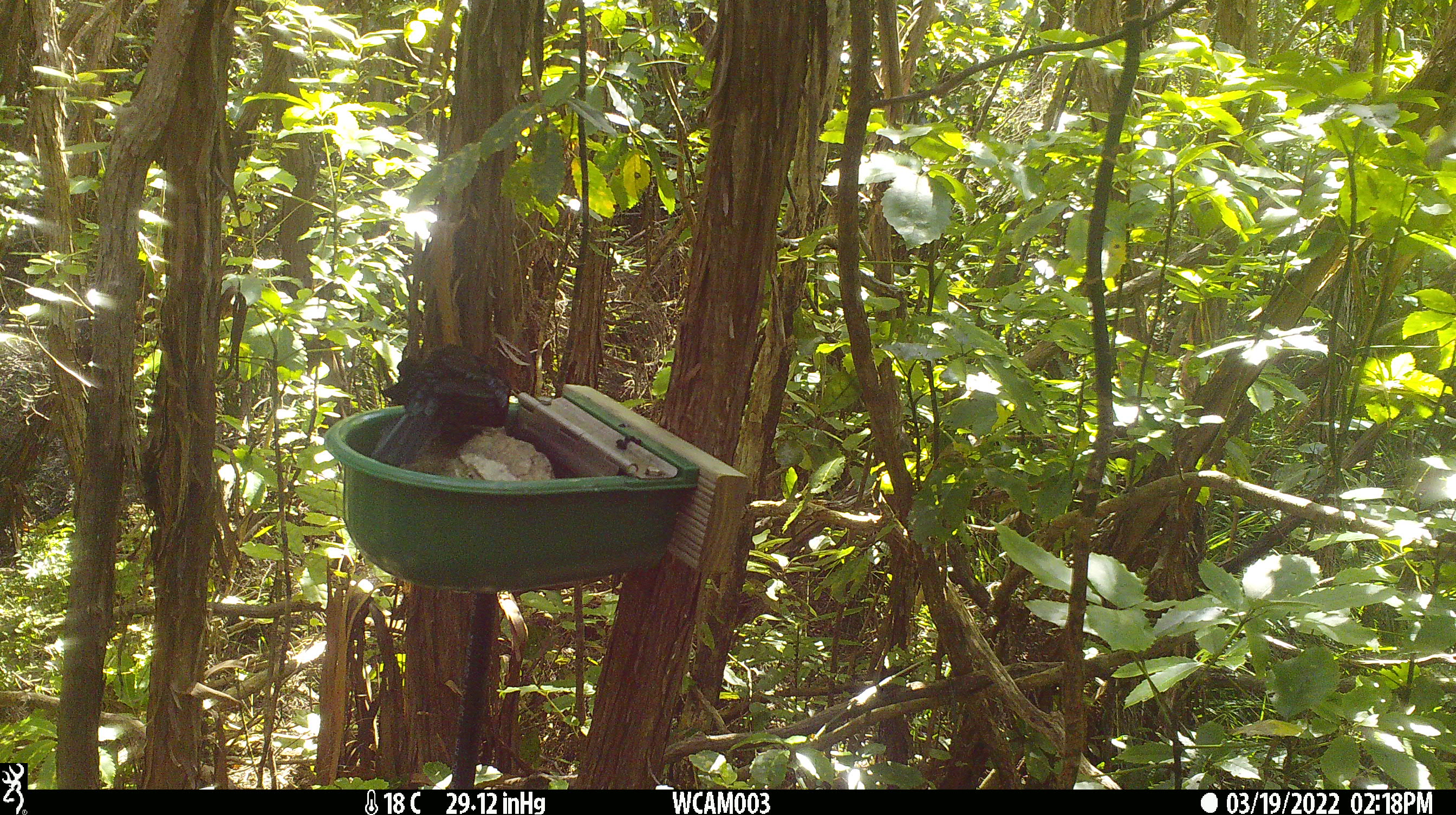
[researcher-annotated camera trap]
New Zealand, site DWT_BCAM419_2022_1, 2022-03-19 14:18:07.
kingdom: Animalia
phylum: Chordata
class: Aves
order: Passeriformes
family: Meliphagidae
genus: Prosthemadera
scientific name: Prosthemadera novaeseelandiae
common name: tui